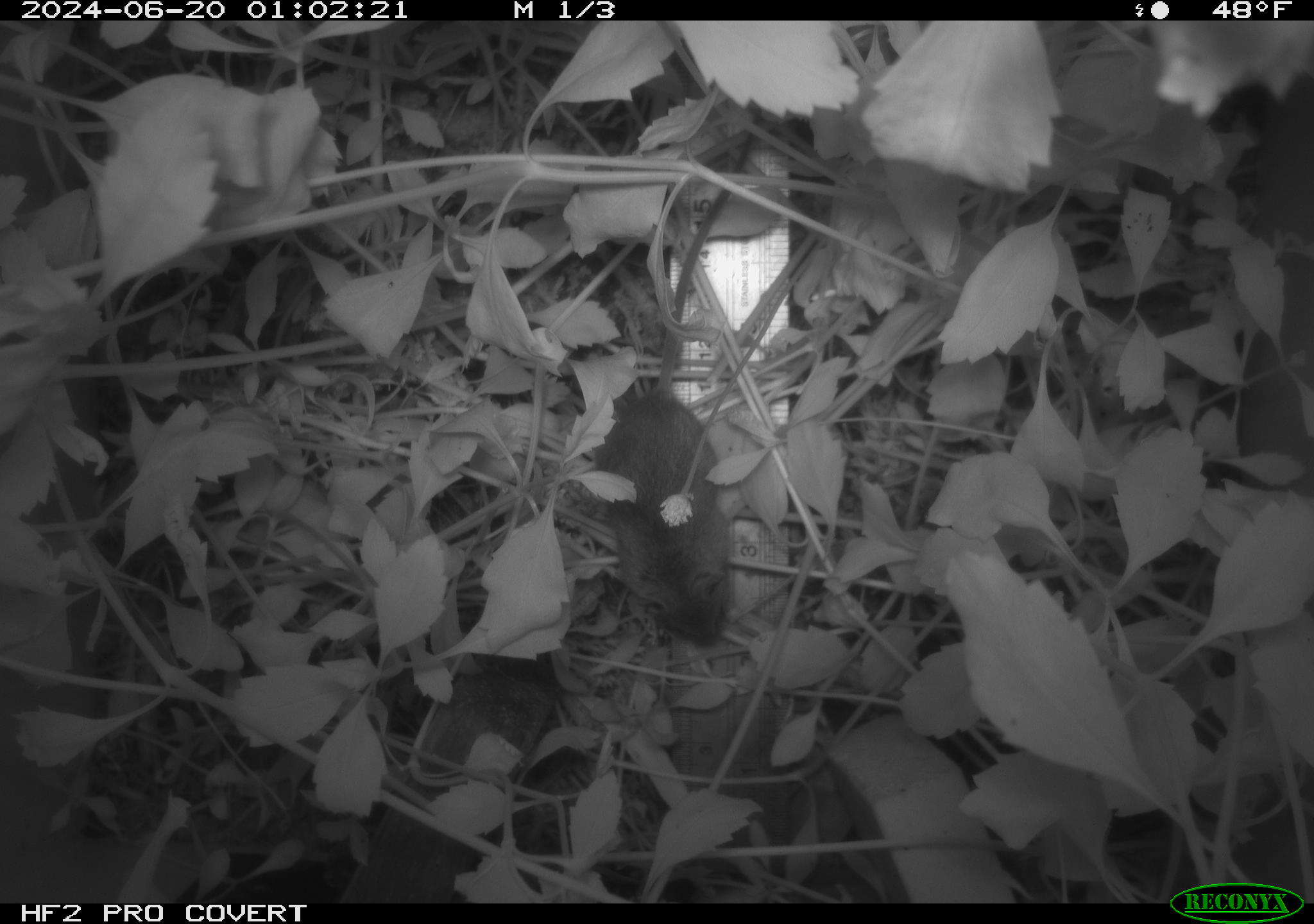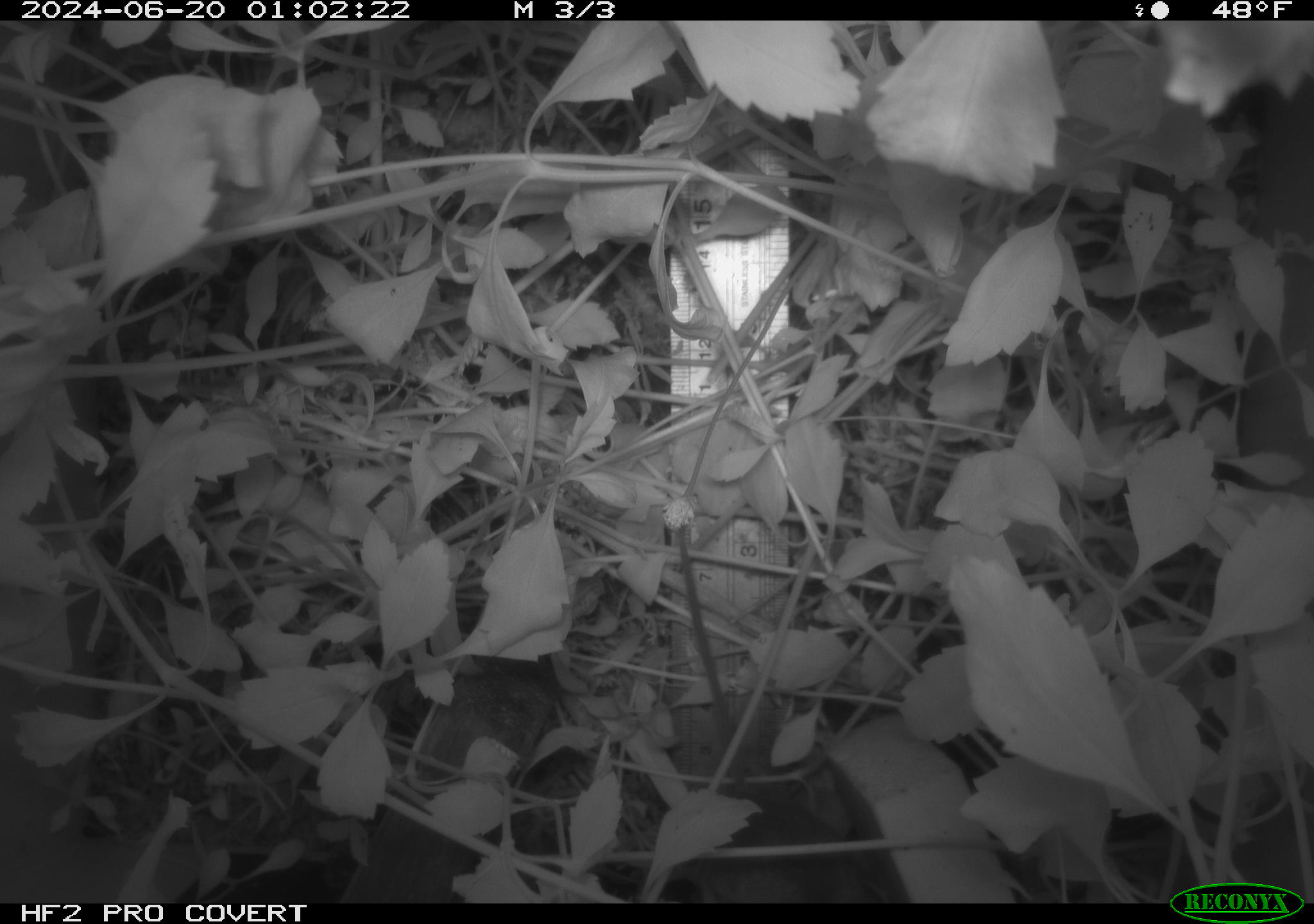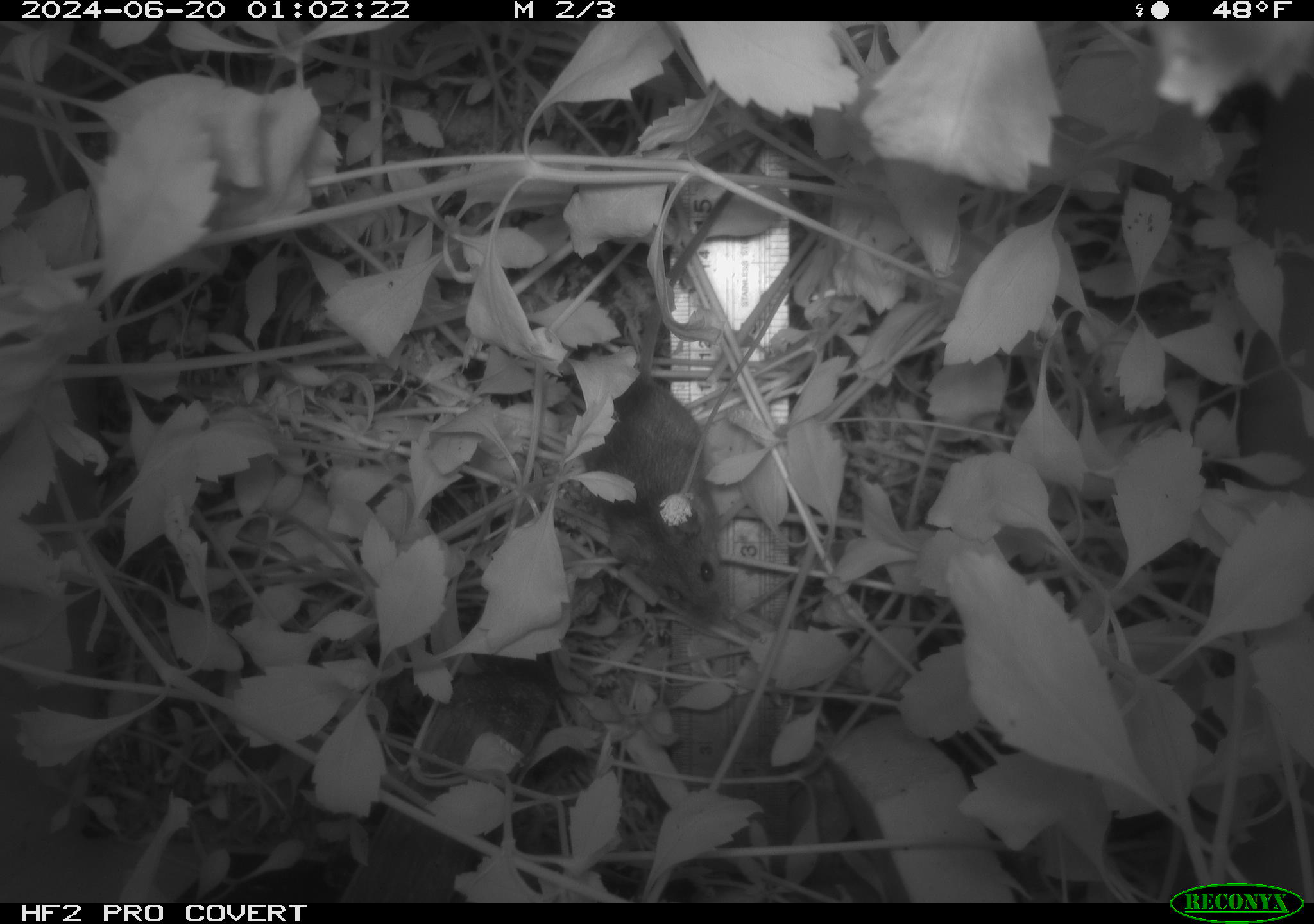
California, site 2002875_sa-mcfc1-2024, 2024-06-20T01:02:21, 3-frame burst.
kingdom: Animalia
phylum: Chordata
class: Mammalia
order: Rodentia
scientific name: Rodentia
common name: rodent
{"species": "rodent (Rodentia)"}